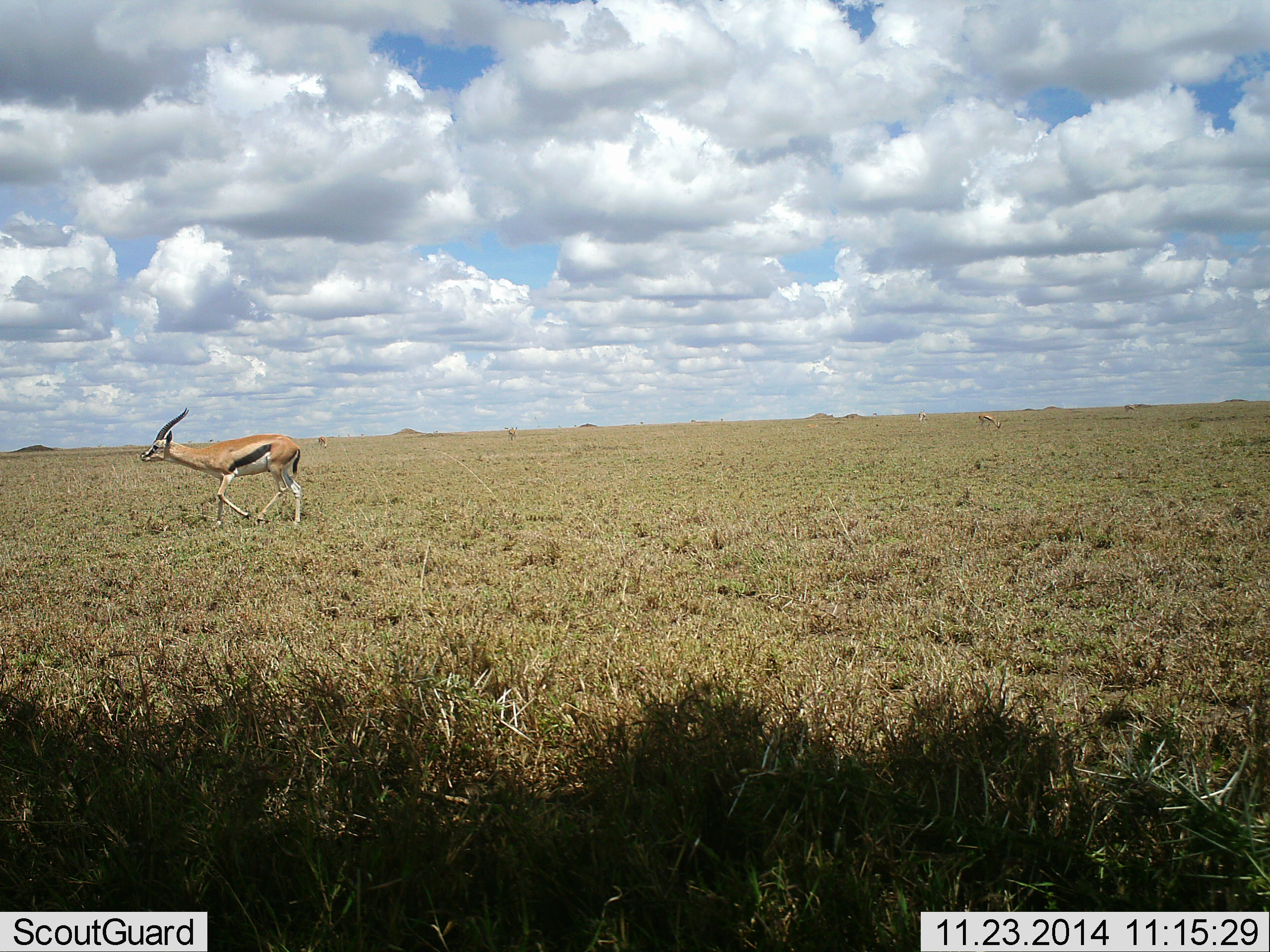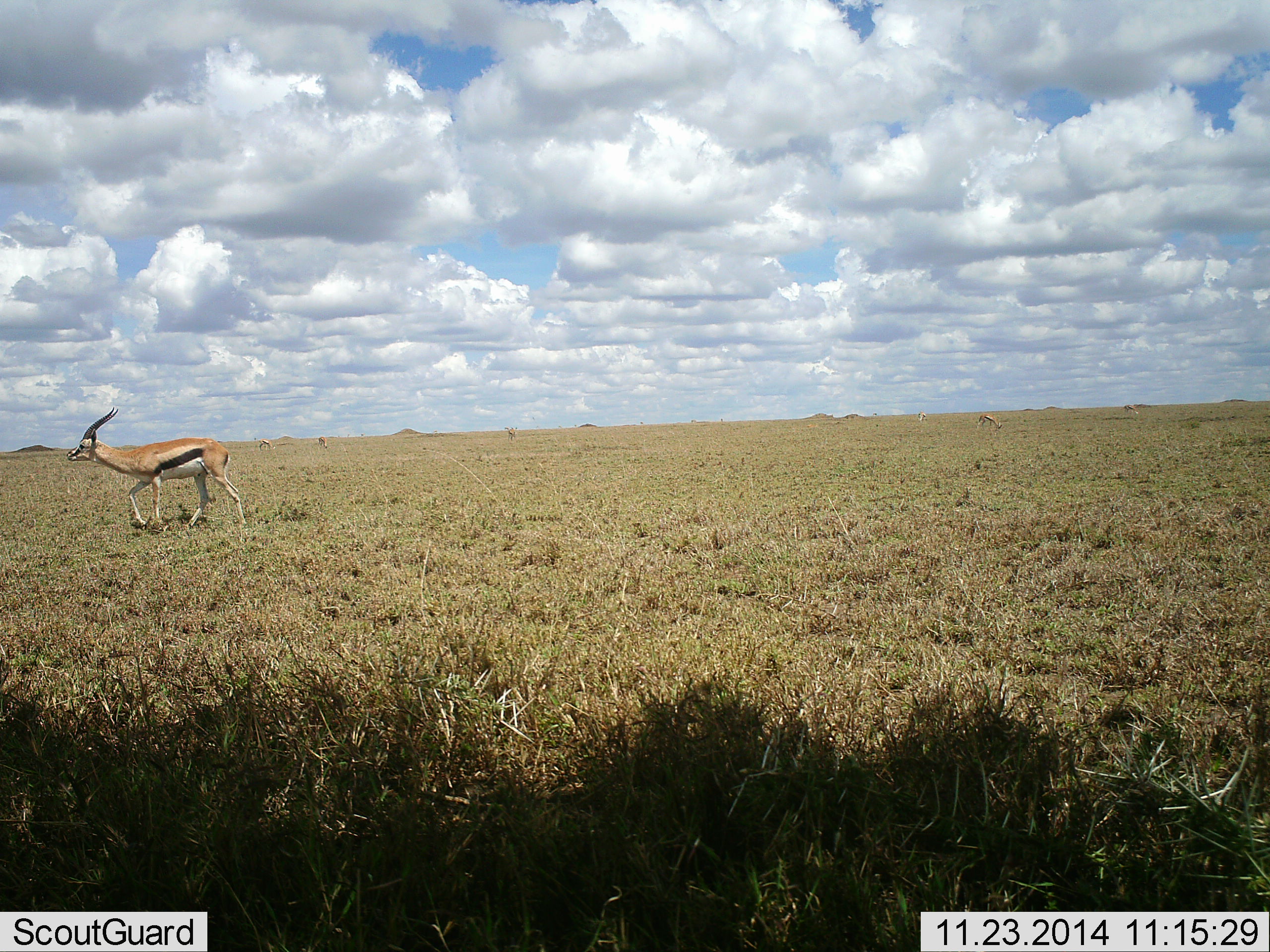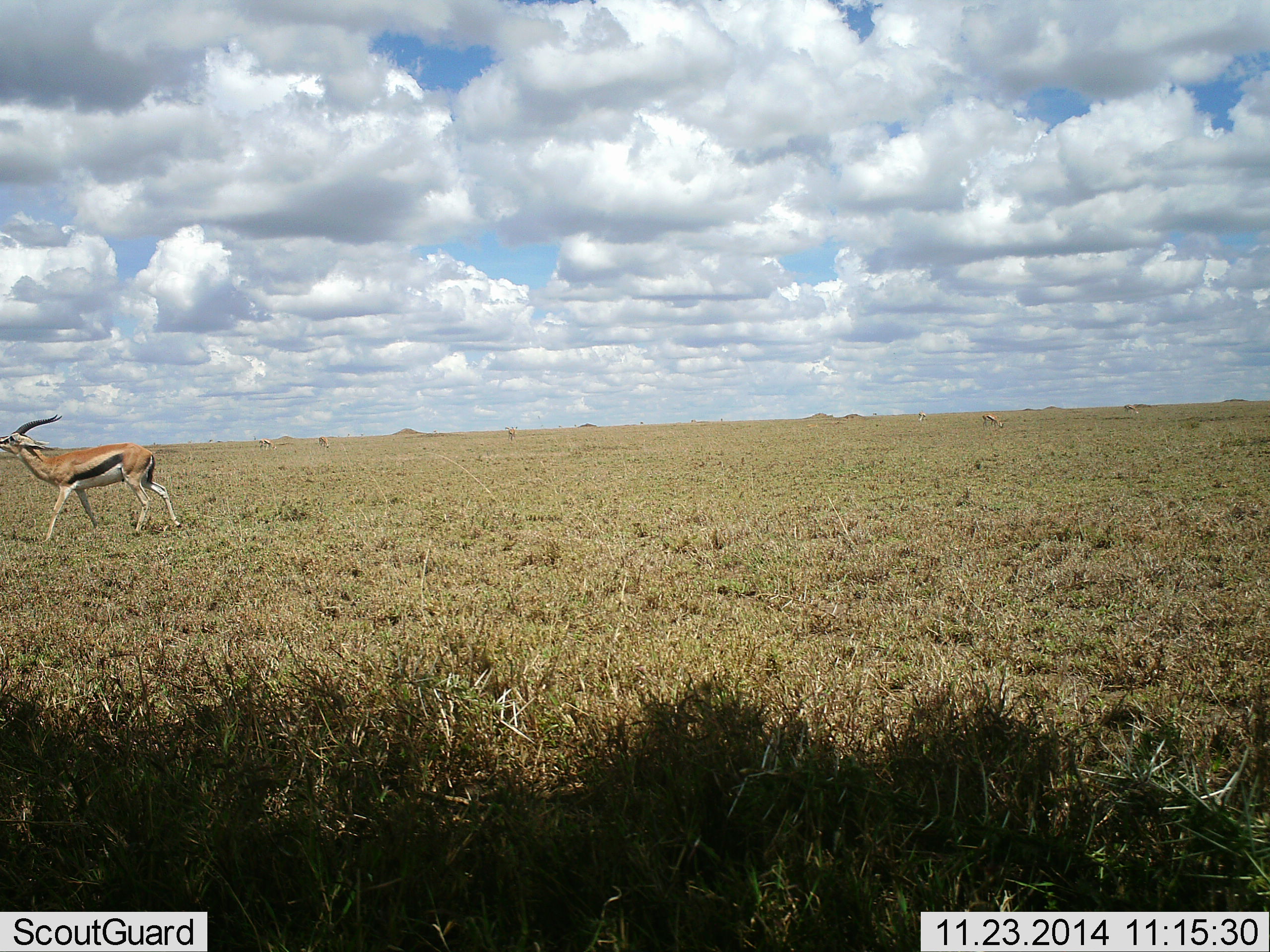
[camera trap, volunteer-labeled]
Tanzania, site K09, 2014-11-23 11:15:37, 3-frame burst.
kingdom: Animalia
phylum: Chordata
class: Mammalia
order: Artiodactyla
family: Bovidae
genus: Eudorcas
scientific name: Eudorcas thomsonii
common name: thomson's gazelle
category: gazellethomsons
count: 2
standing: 10%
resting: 0%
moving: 100%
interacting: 0%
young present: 0%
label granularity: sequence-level